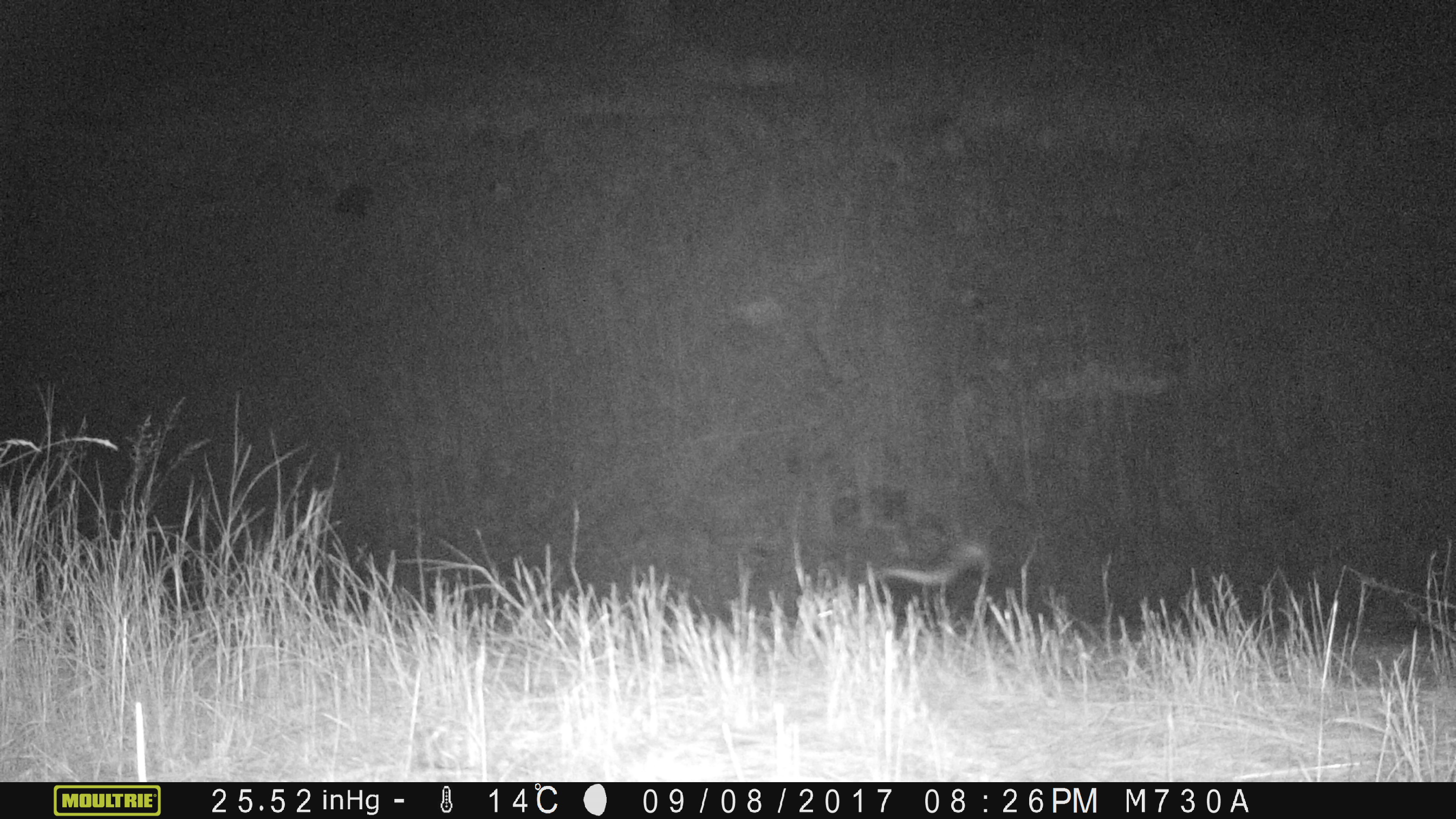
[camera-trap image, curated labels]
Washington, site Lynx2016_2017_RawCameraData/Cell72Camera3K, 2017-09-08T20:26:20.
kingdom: Animalia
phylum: Chordata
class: Mammalia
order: Carnivora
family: Mephitidae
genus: Mephitis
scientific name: Mephitis mephitis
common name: striped skunk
Mephitis mephitis (striped skunk). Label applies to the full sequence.